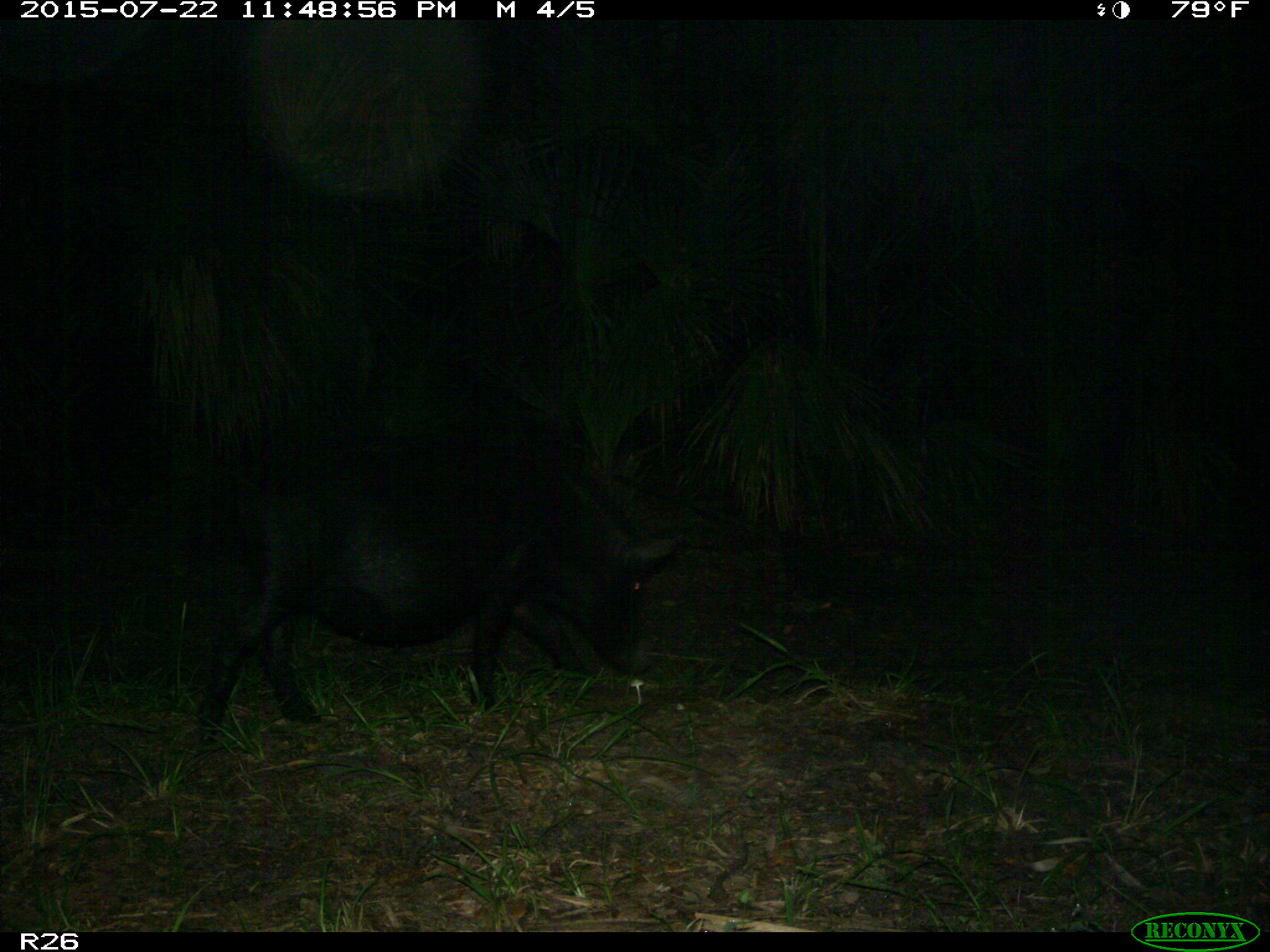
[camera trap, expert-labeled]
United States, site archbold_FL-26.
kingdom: Animalia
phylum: Chordata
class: Mammalia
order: Artiodactyla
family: Suidae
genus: Sus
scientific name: Sus scrofa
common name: wild boar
Sus scrofa (wild boar).